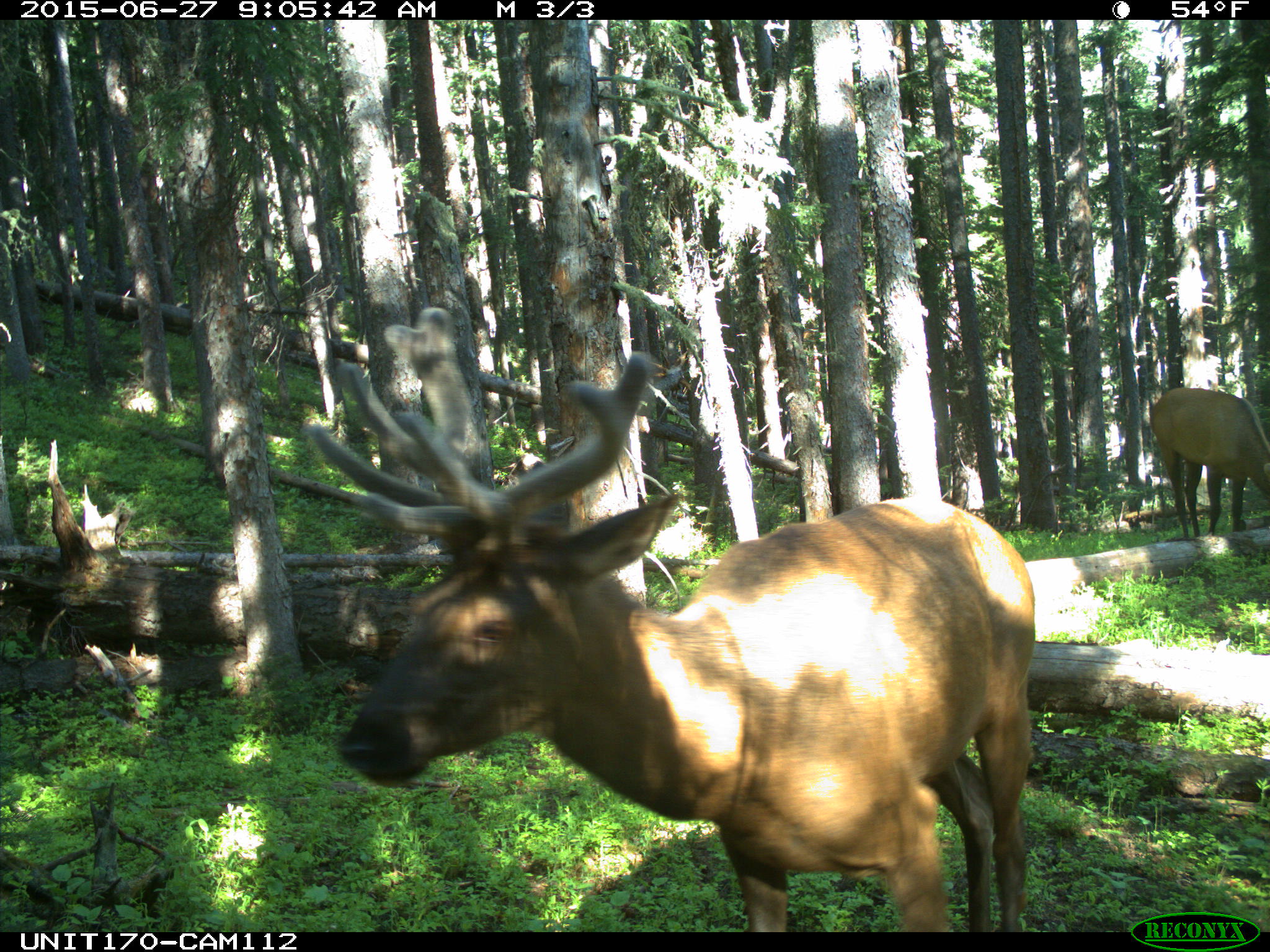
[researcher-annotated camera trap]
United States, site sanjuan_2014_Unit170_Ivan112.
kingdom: Animalia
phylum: Chordata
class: Mammalia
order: Artiodactyla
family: Cervidae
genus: Cervus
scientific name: Cervus elaphus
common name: red deer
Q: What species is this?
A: Cervus elaphus (red deer).